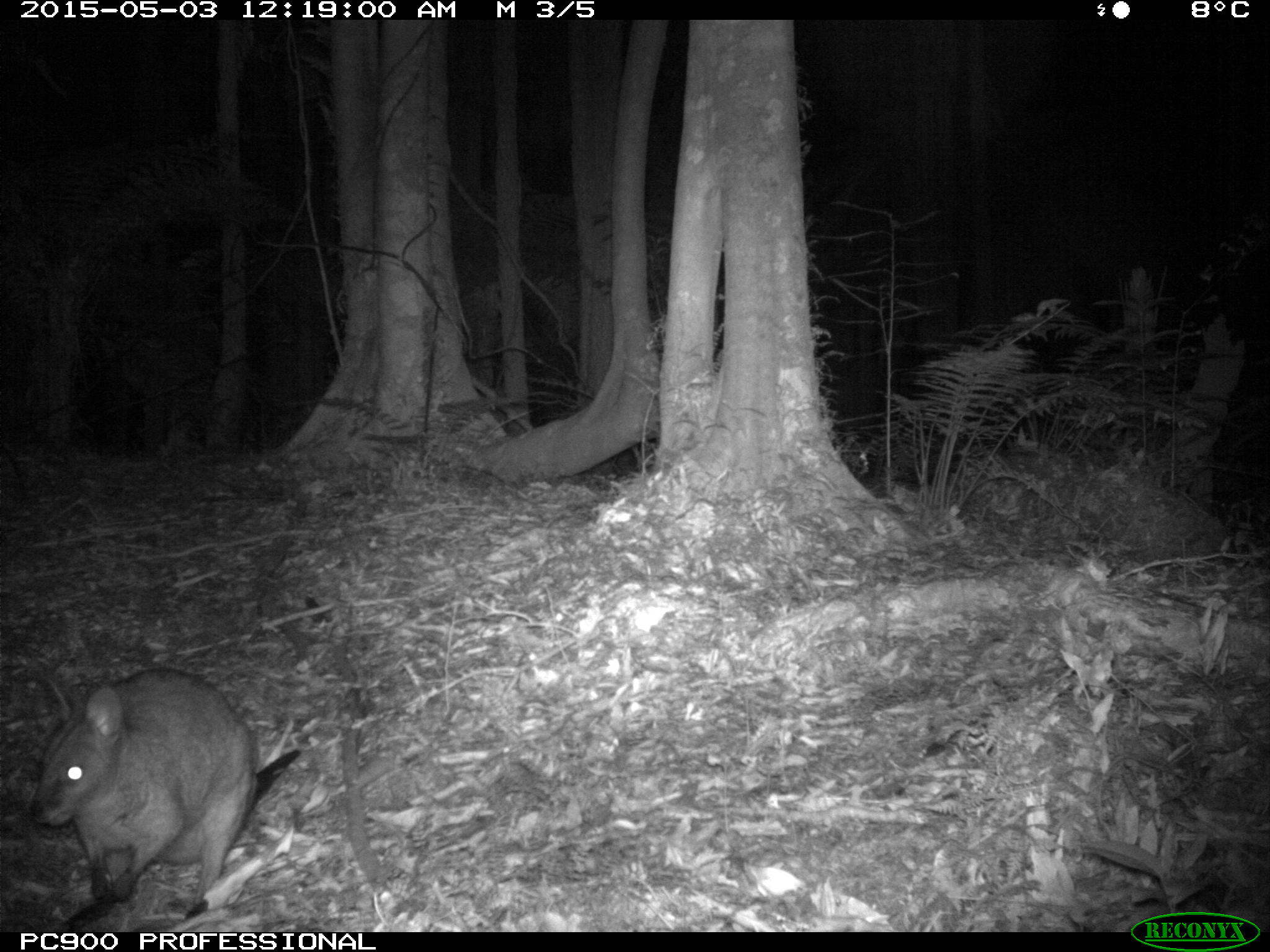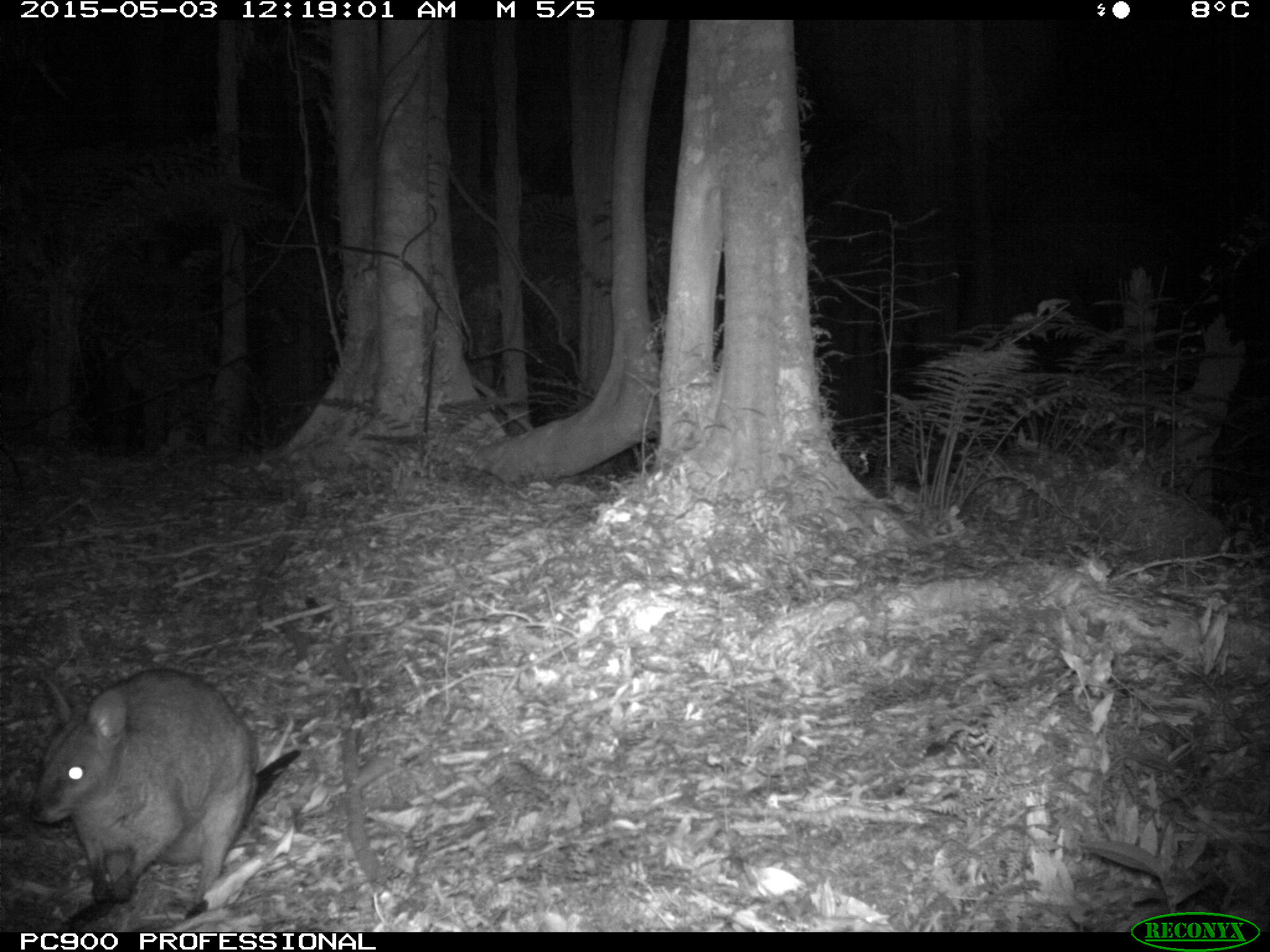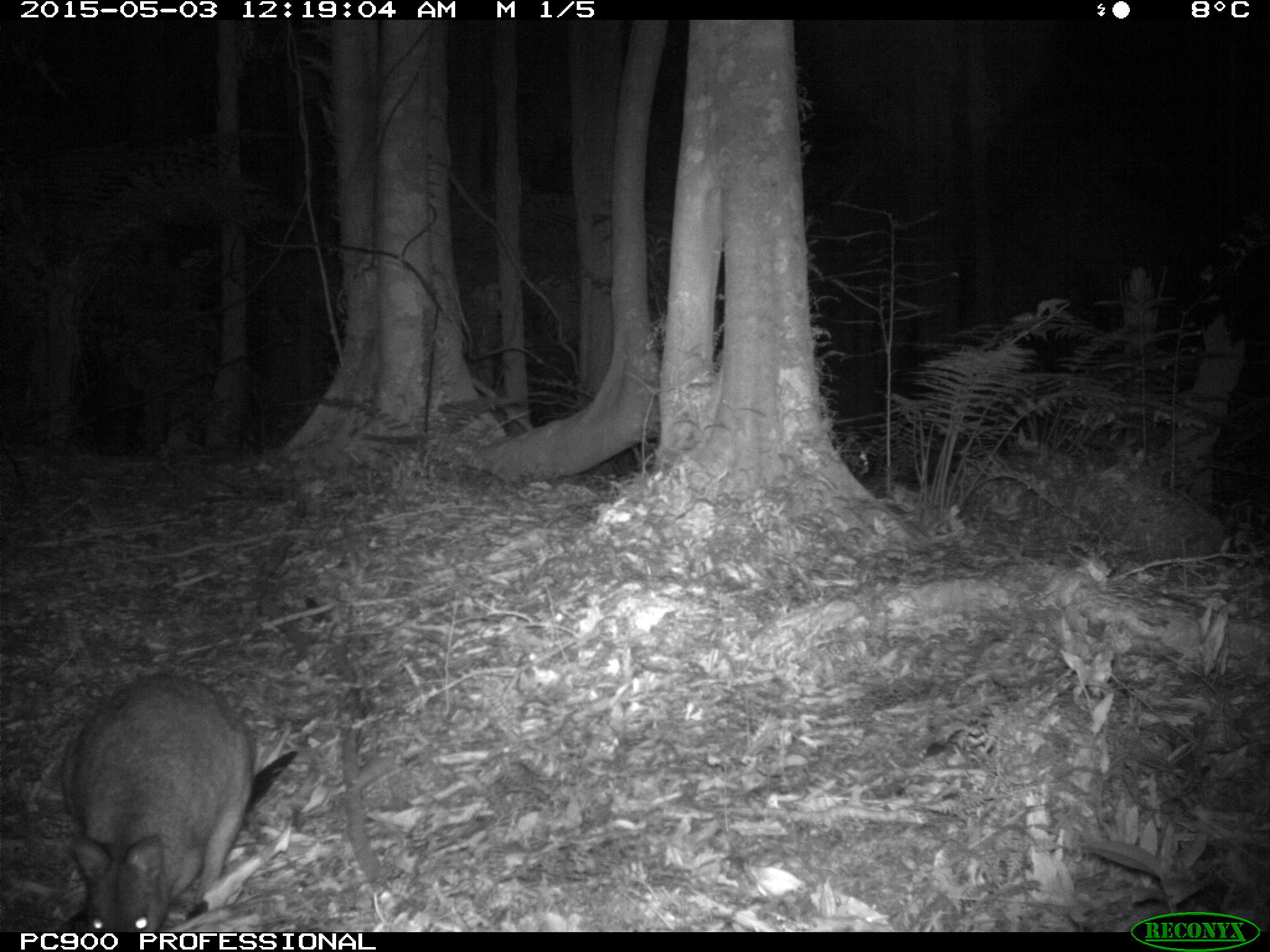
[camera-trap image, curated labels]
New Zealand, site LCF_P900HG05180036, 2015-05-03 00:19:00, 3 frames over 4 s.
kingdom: Animalia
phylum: Chordata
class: Mammalia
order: Diprotodontia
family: Macropodidae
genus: Notamacropus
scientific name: Notamacropus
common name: wallaby